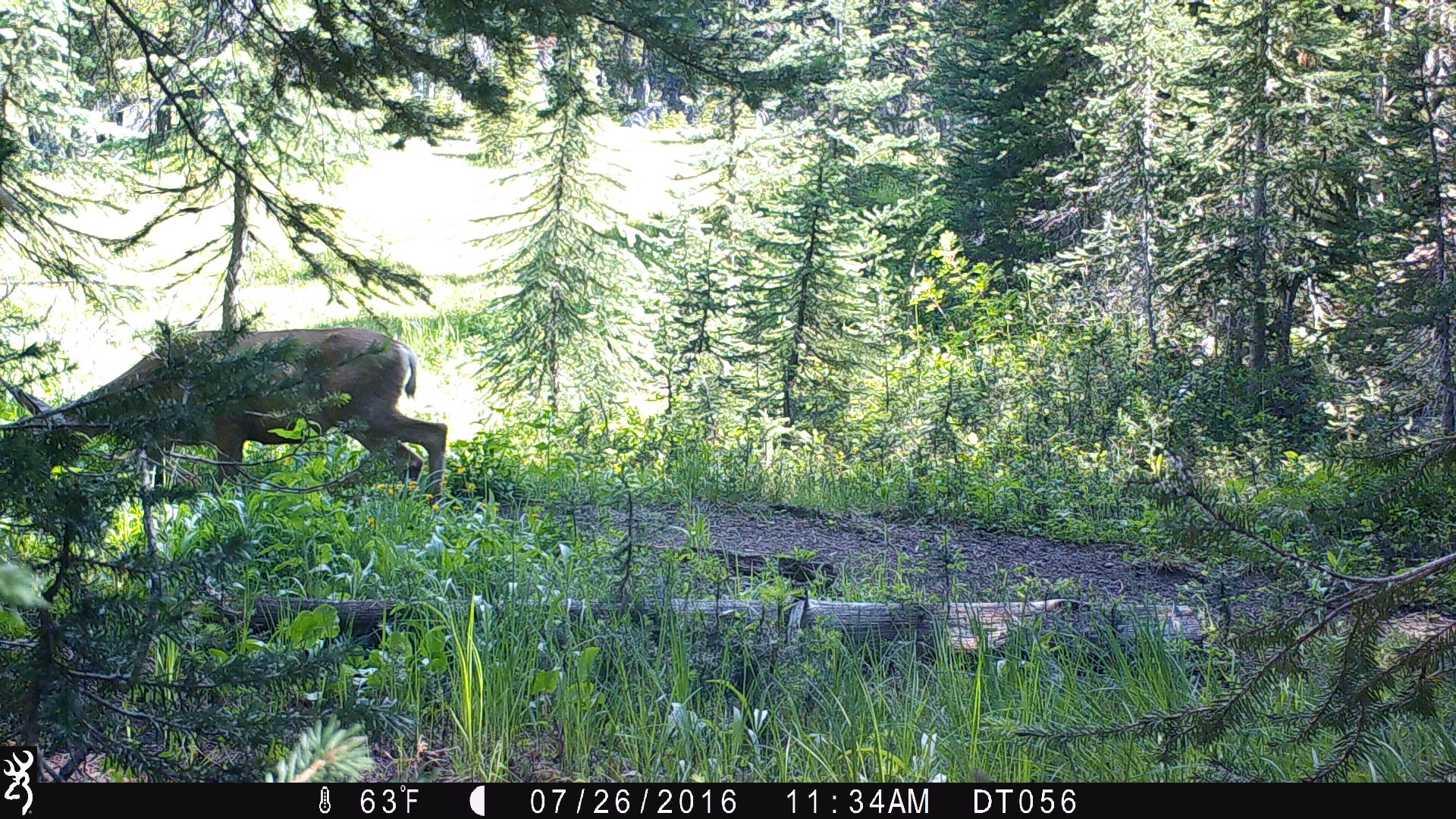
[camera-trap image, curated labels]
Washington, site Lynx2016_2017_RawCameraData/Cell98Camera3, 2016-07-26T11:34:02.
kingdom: Animalia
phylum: Chordata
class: Mammalia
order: Artiodactyla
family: Cervidae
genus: Odocoileus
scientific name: Odocoileus hemionus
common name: mule deer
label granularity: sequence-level